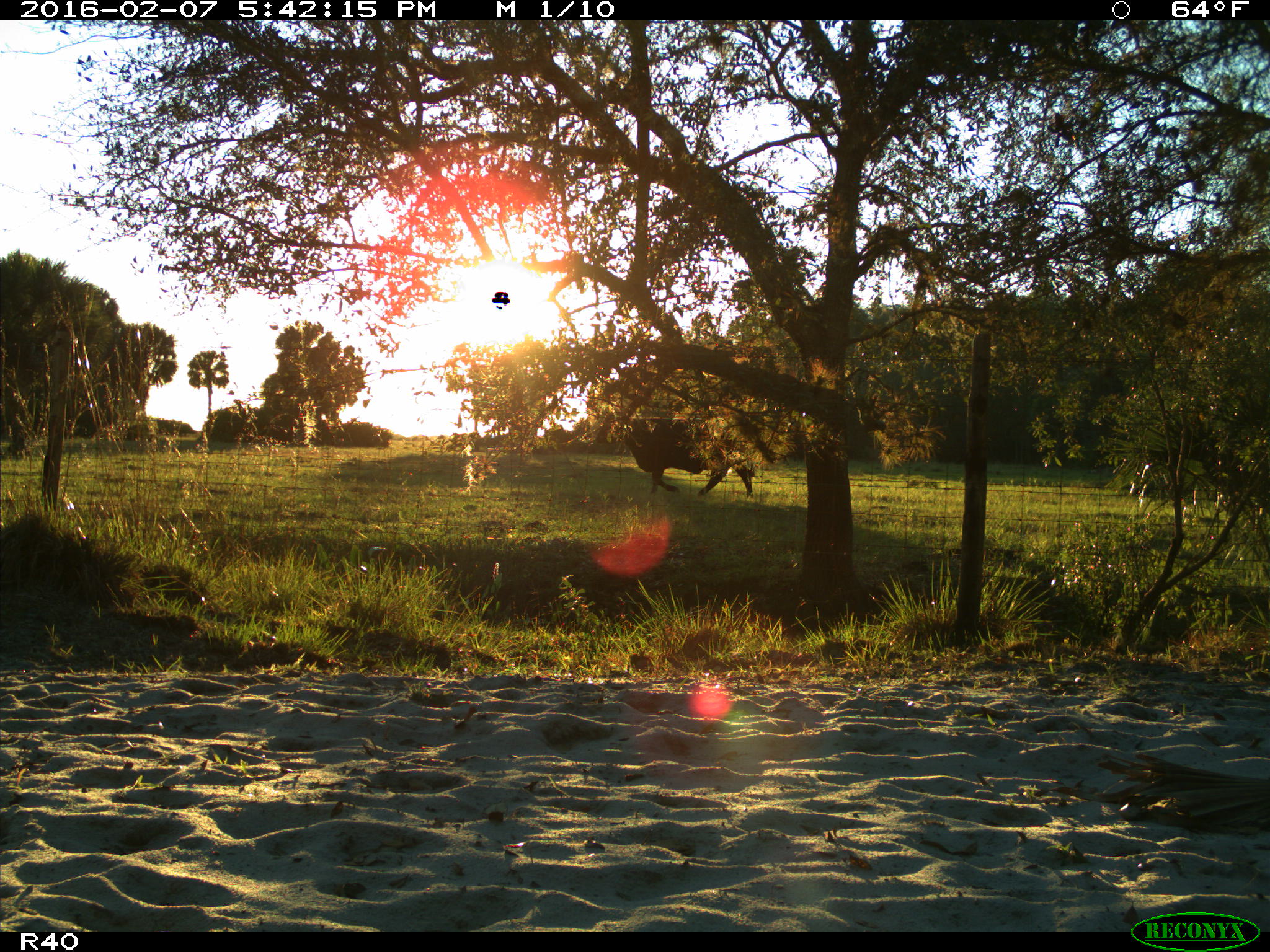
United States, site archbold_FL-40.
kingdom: Animalia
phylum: Chordata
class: Mammalia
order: Artiodactyla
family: Bovidae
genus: Bos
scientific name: Bos taurus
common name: domestic cow